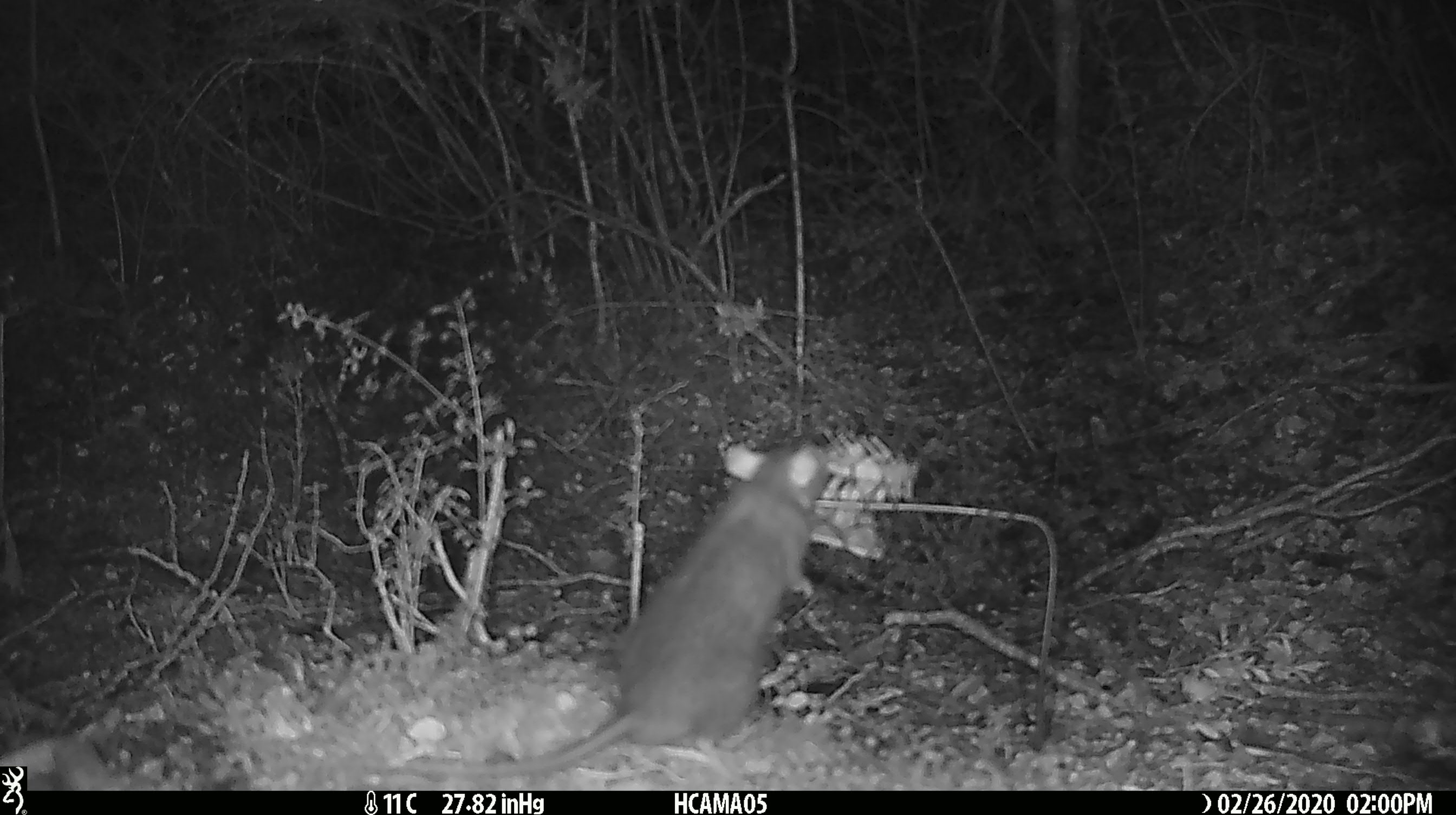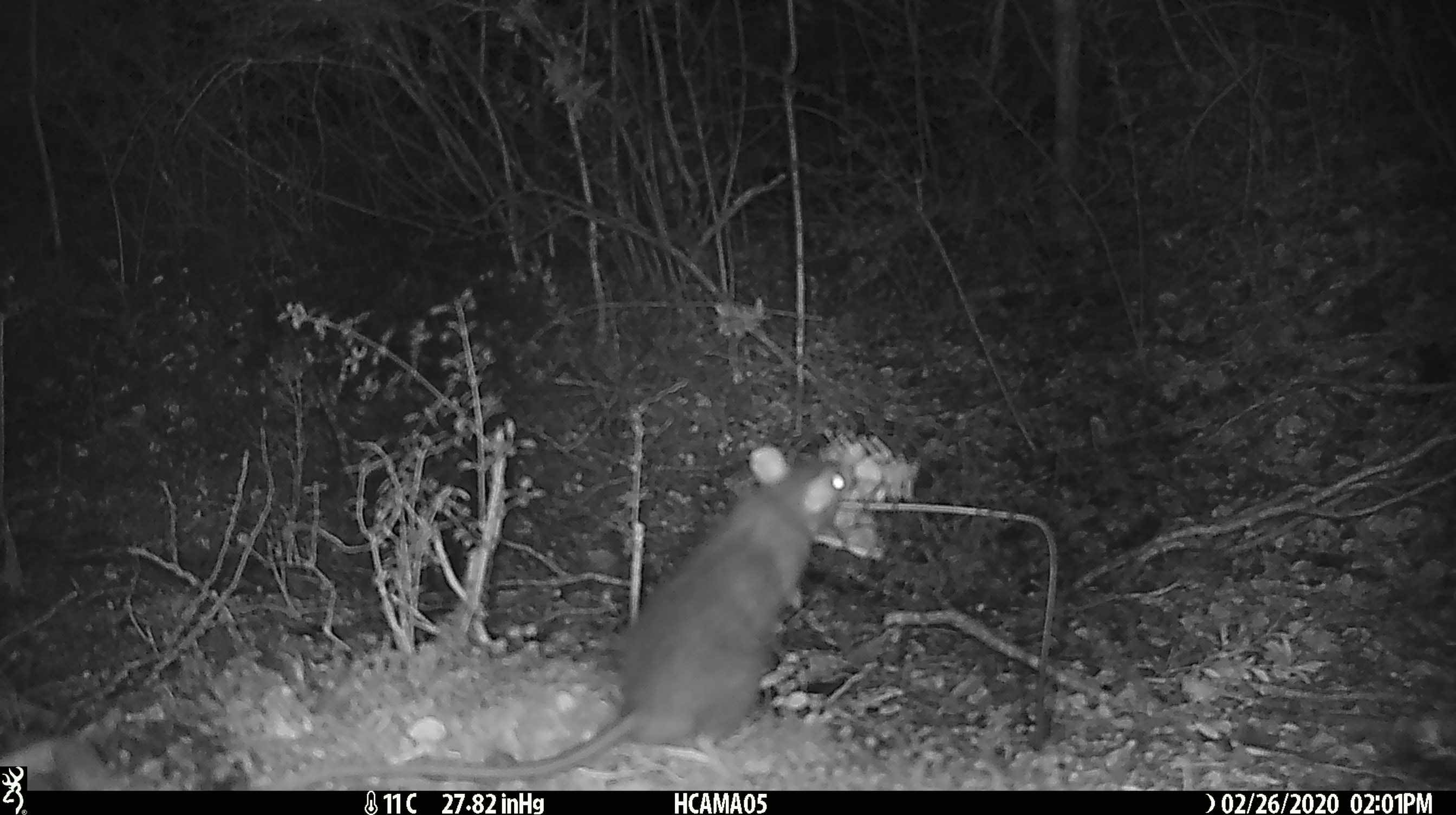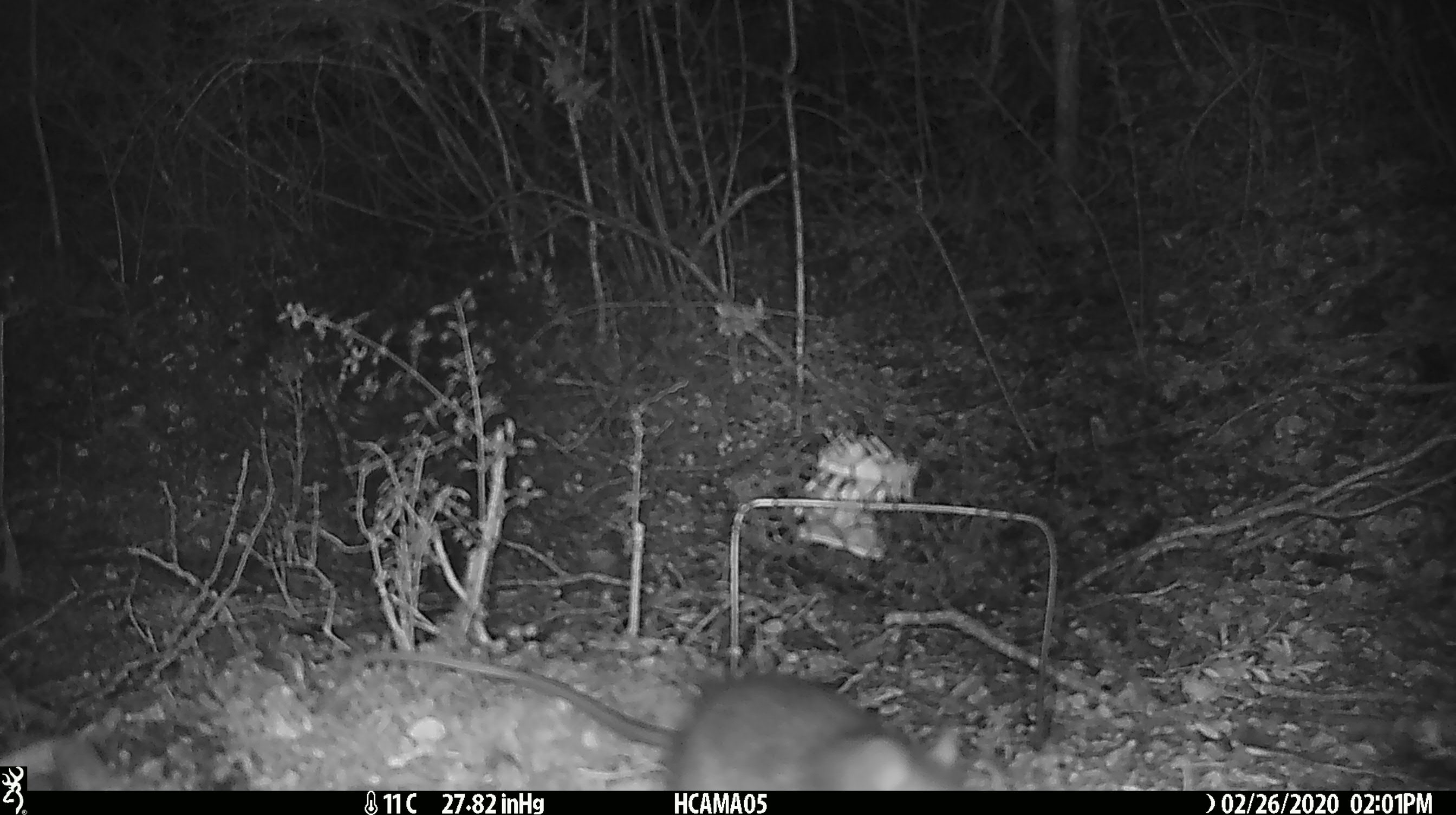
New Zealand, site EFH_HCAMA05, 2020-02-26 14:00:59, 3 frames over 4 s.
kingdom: Animalia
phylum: Chordata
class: Mammalia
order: Rodentia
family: Muridae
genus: Rattus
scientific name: Rattus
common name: rat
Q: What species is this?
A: Rat (Rattus).